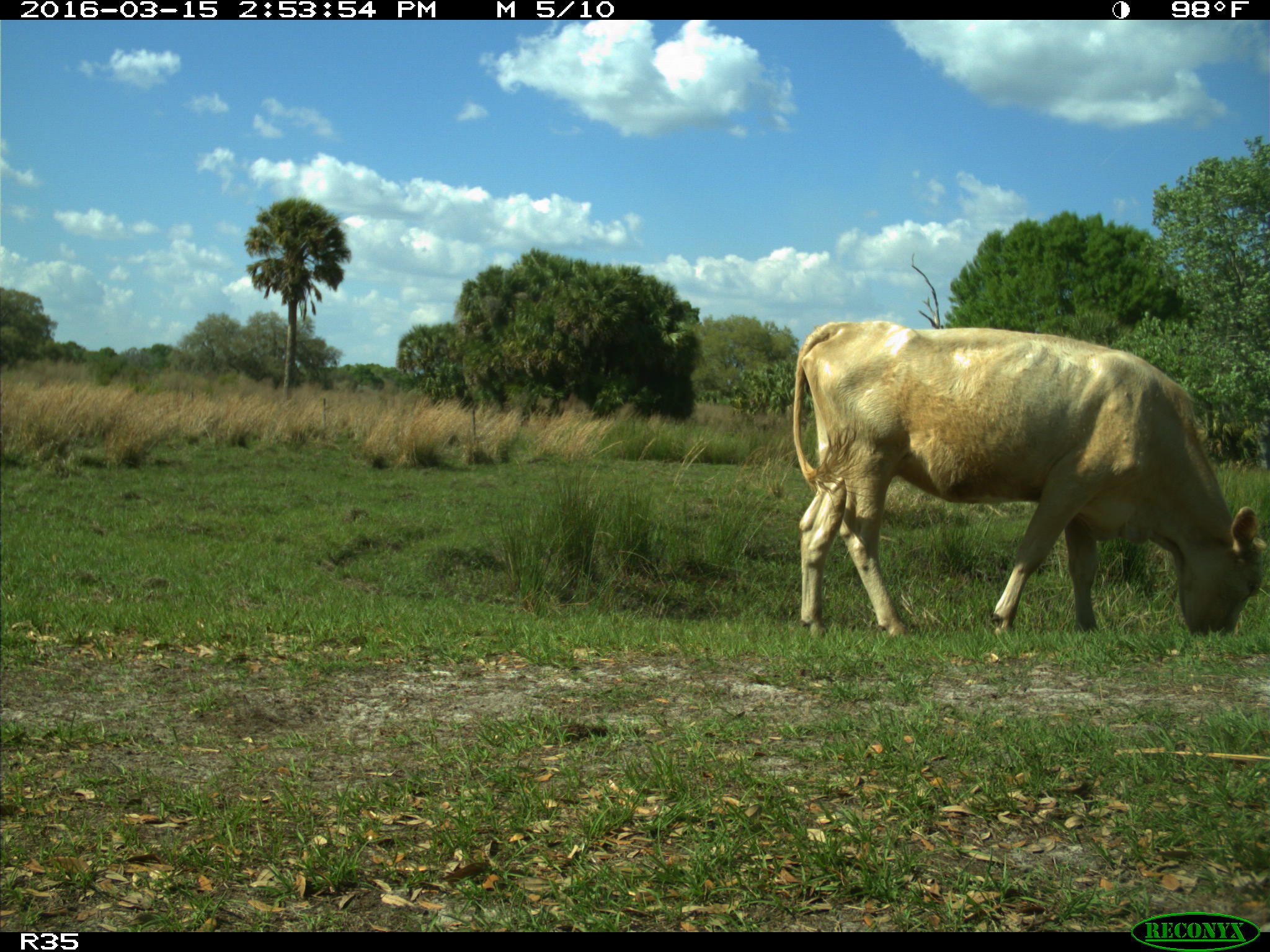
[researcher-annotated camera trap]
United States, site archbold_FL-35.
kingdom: Animalia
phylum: Chordata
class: Mammalia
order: Artiodactyla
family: Bovidae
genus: Bos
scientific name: Bos taurus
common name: domestic cow